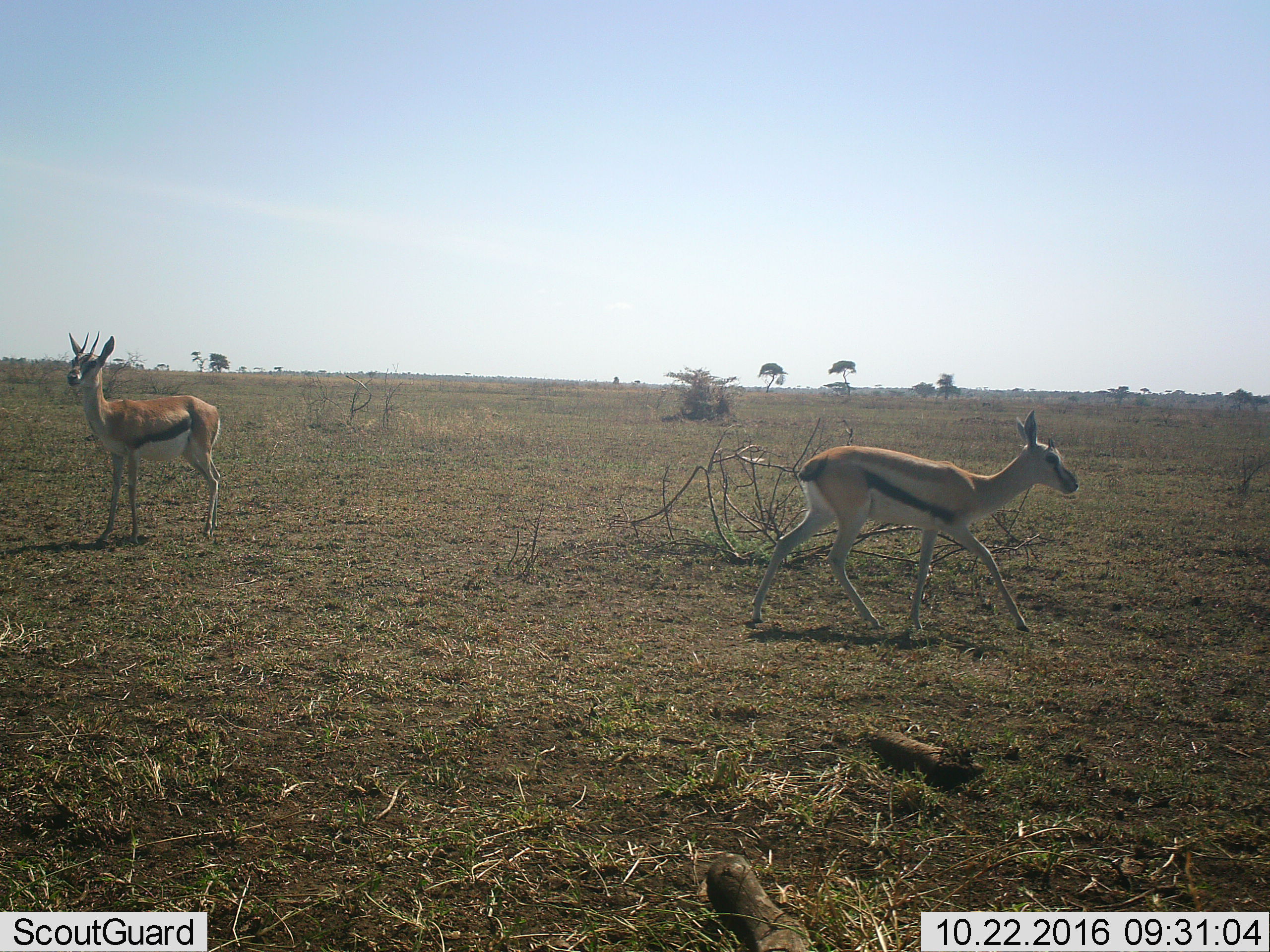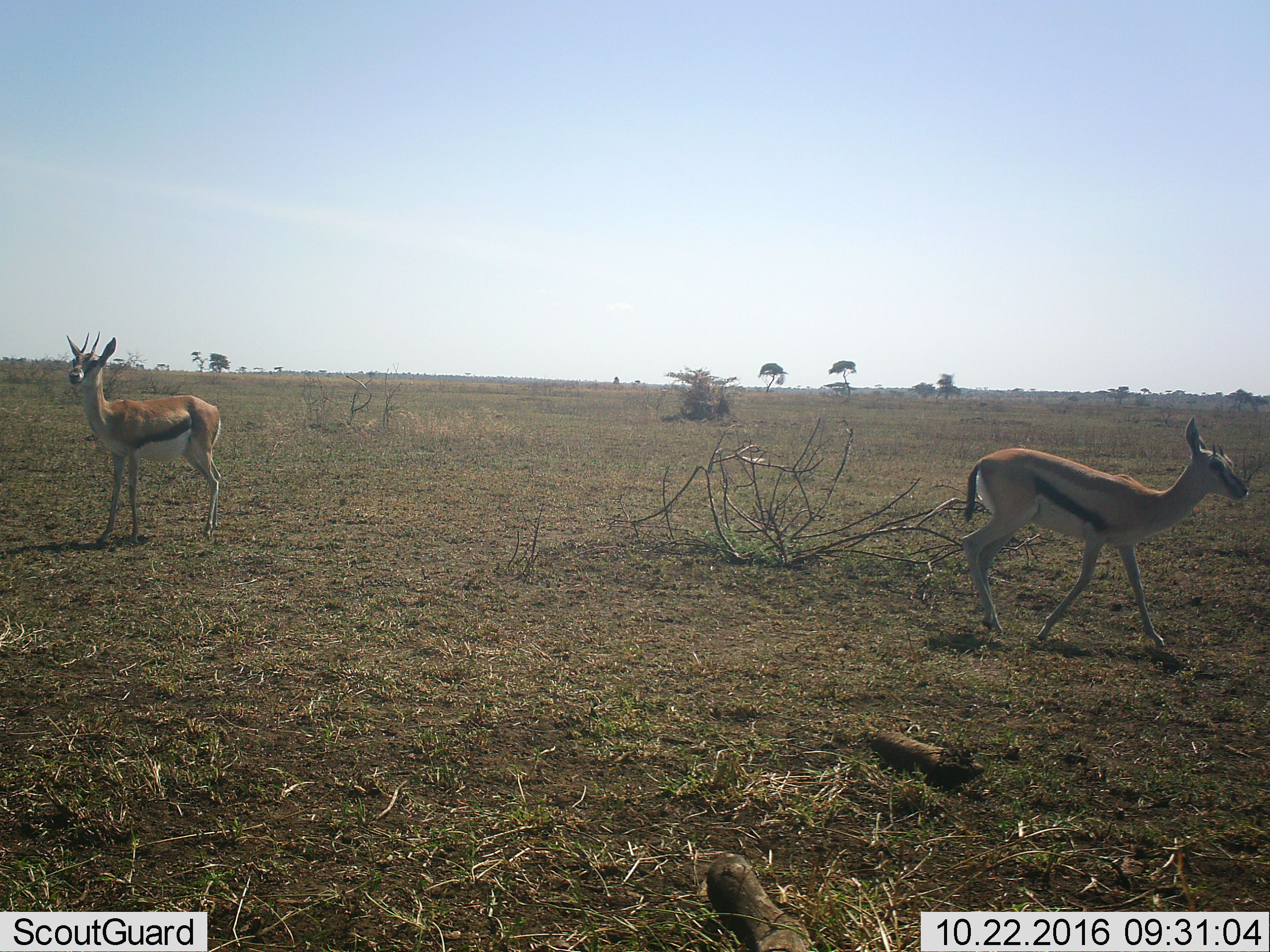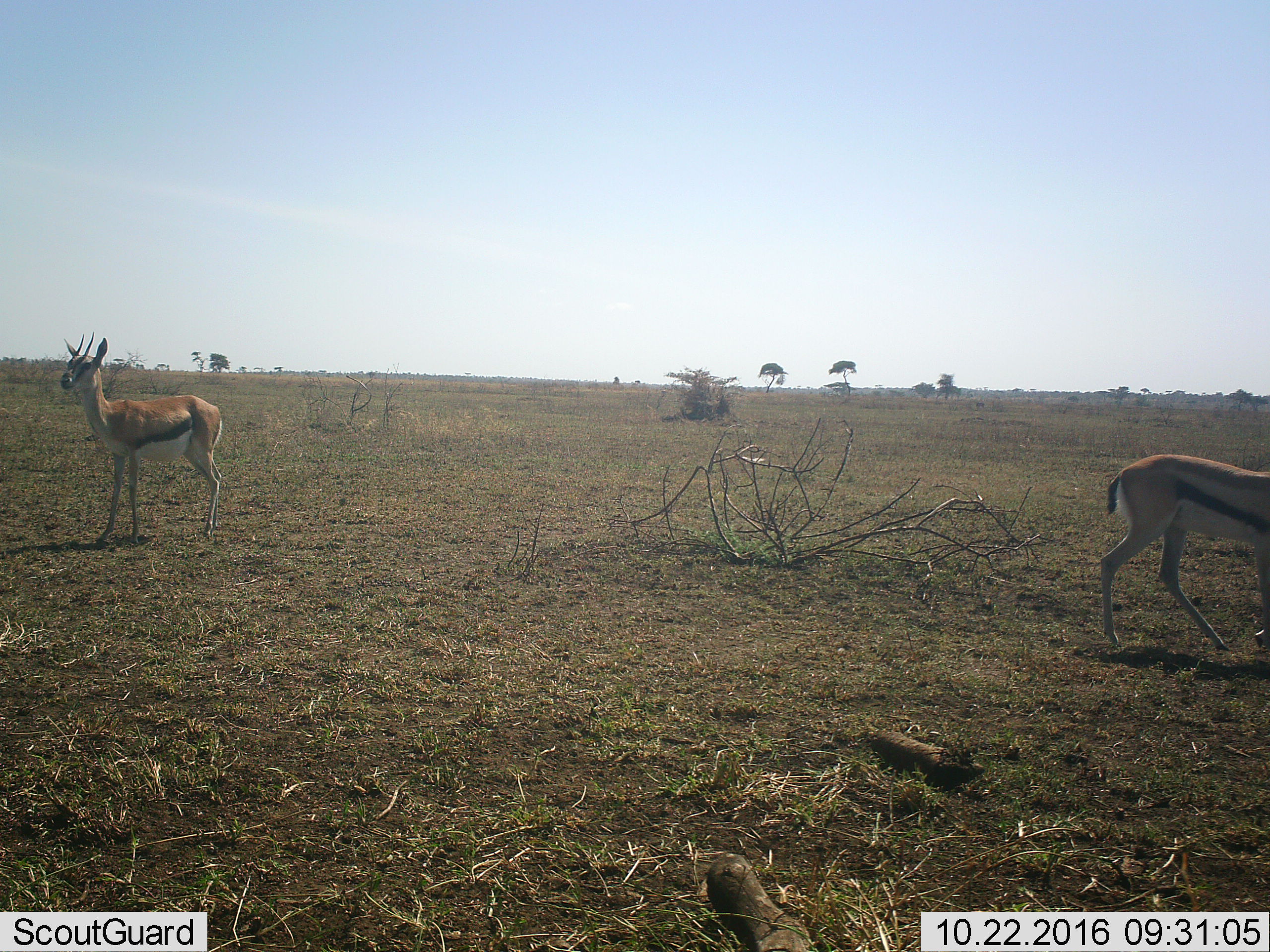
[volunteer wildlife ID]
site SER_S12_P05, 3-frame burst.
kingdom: Animalia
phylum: Chordata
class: Mammalia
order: Artiodactyla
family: Bovidae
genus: Eudorcas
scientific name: Eudorcas thomsonii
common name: thomson's gazelle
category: gazellethomsons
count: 2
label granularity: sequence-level